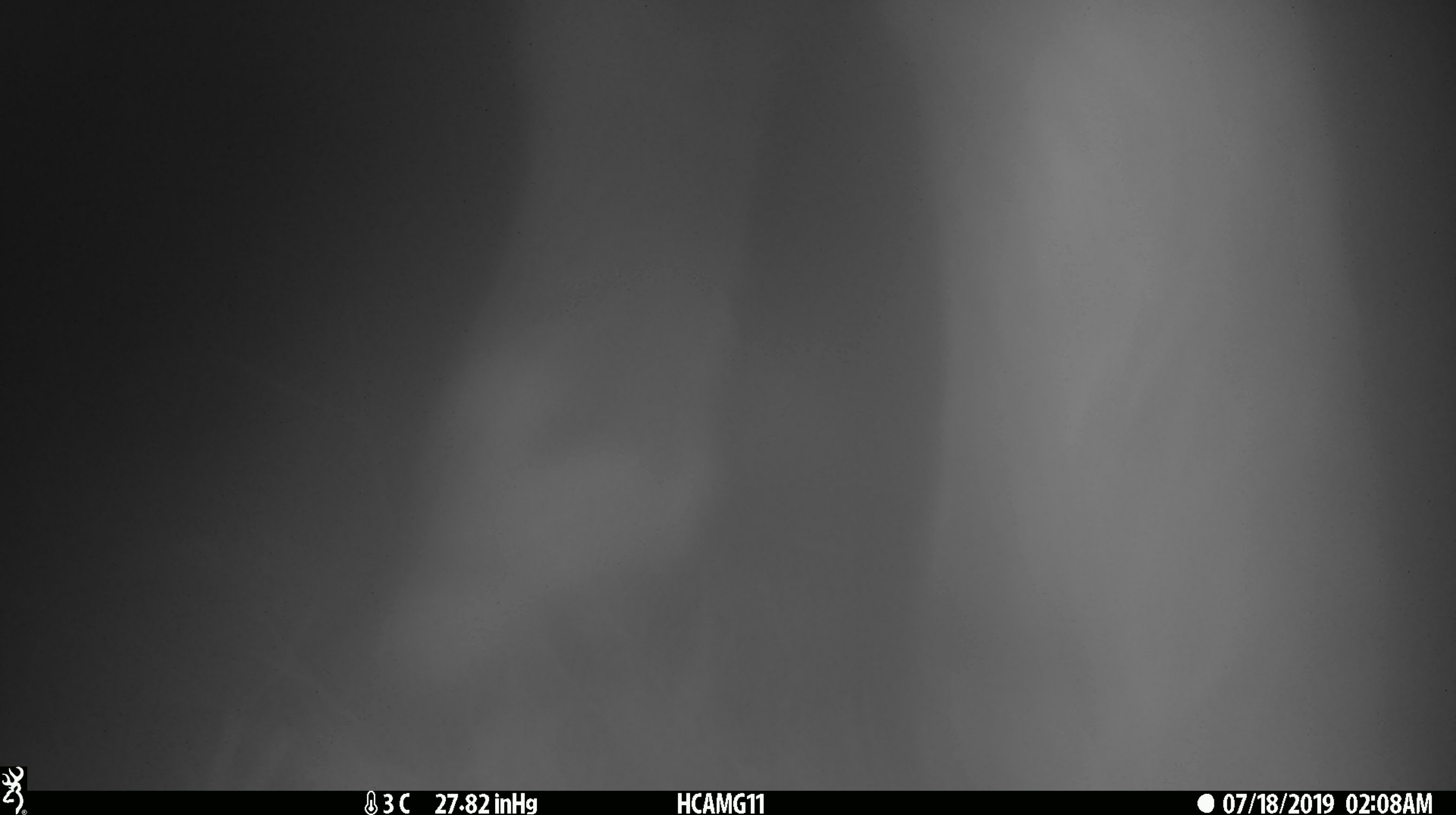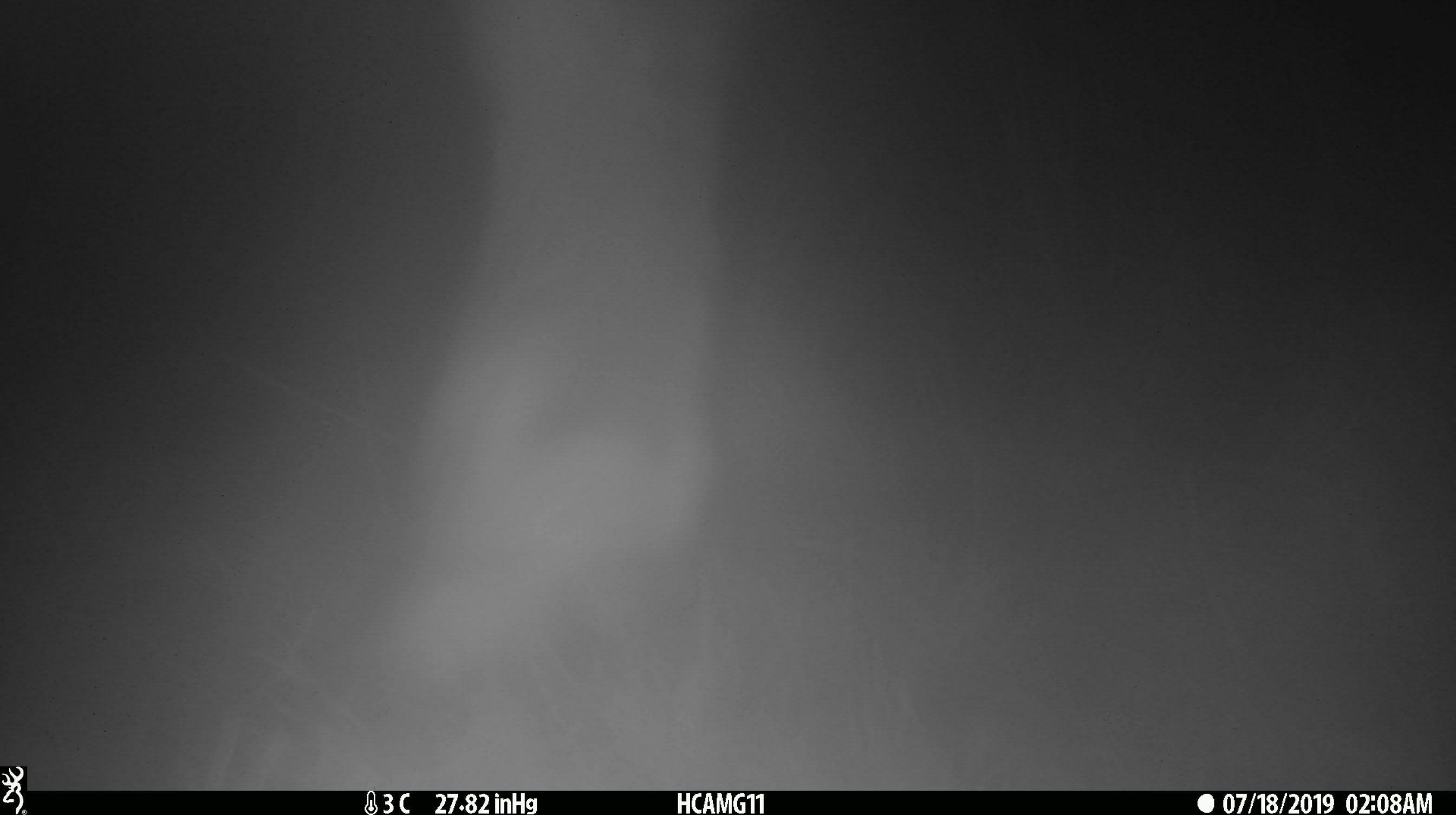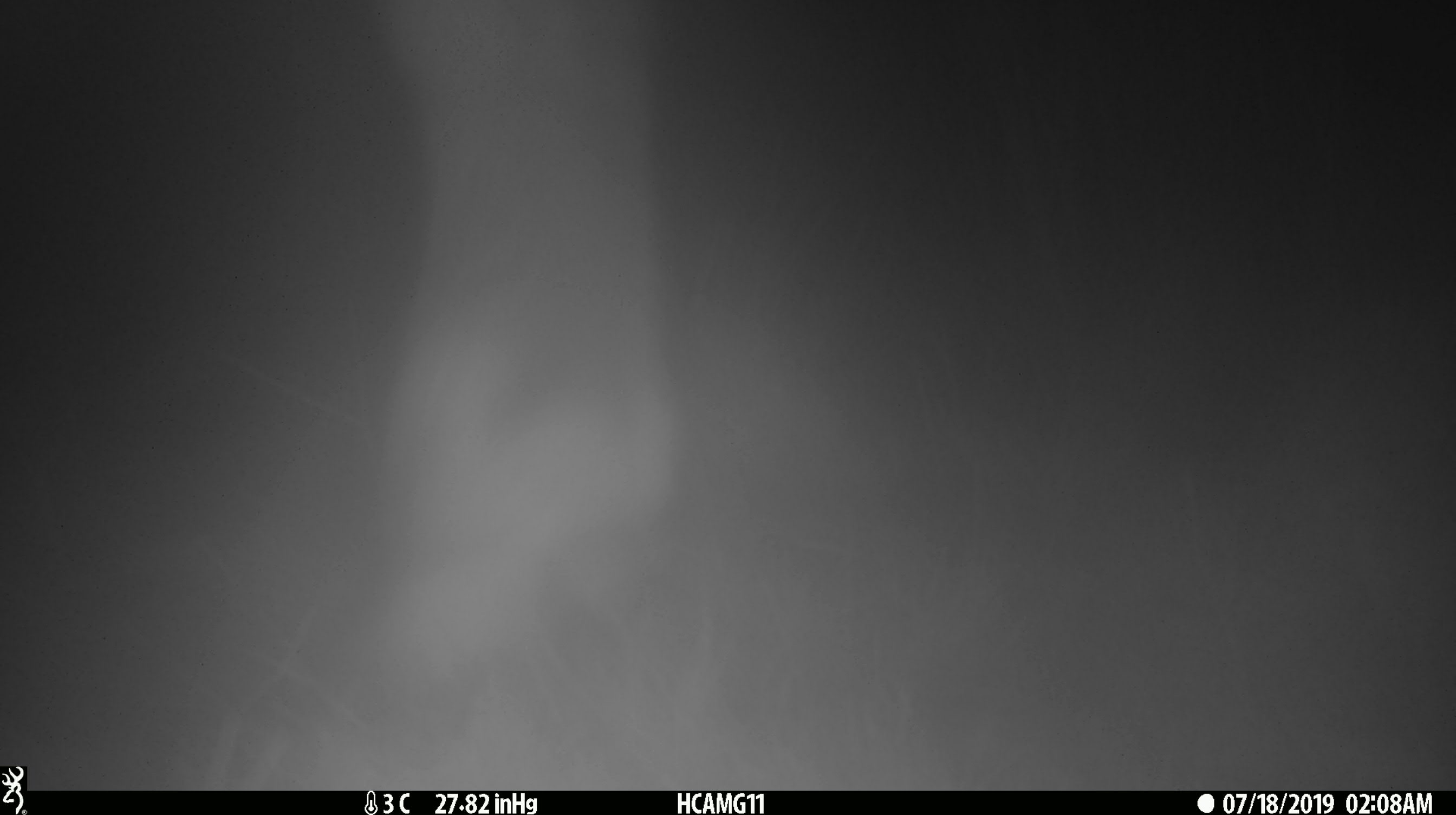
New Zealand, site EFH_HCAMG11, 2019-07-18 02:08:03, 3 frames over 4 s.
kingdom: Animalia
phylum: Chordata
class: Mammalia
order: Artiodactyla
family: Bovidae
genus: Bos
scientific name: Bos taurus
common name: domestic cow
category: cow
Cow (domestic cow) (Bos taurus).